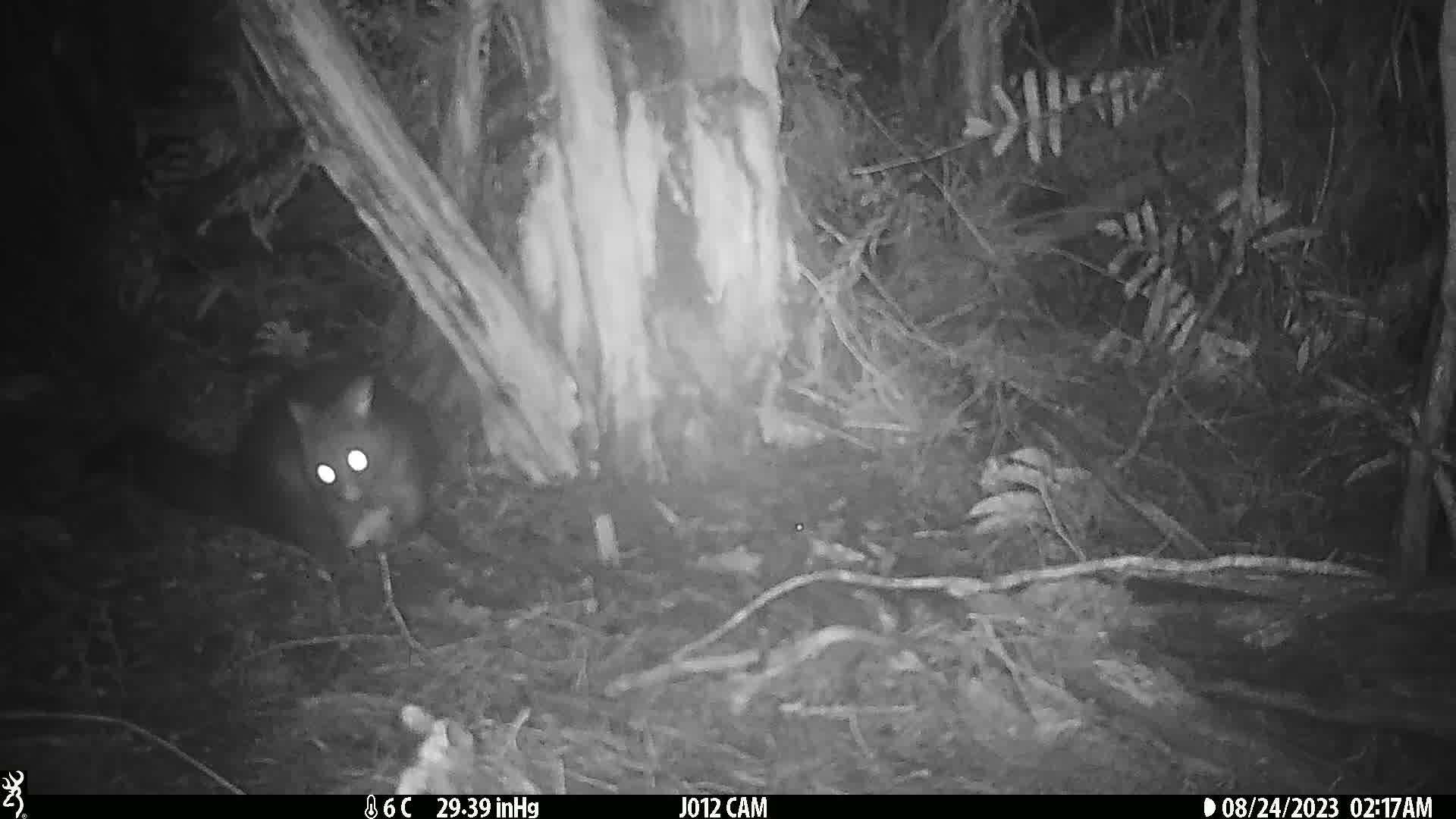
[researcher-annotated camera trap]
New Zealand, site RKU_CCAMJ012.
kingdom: Animalia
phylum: Chordata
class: Mammalia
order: Diprotodontia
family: Phalangeridae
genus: Trichosurus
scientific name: Trichosurus vulpecula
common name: common brushtail possum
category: possum